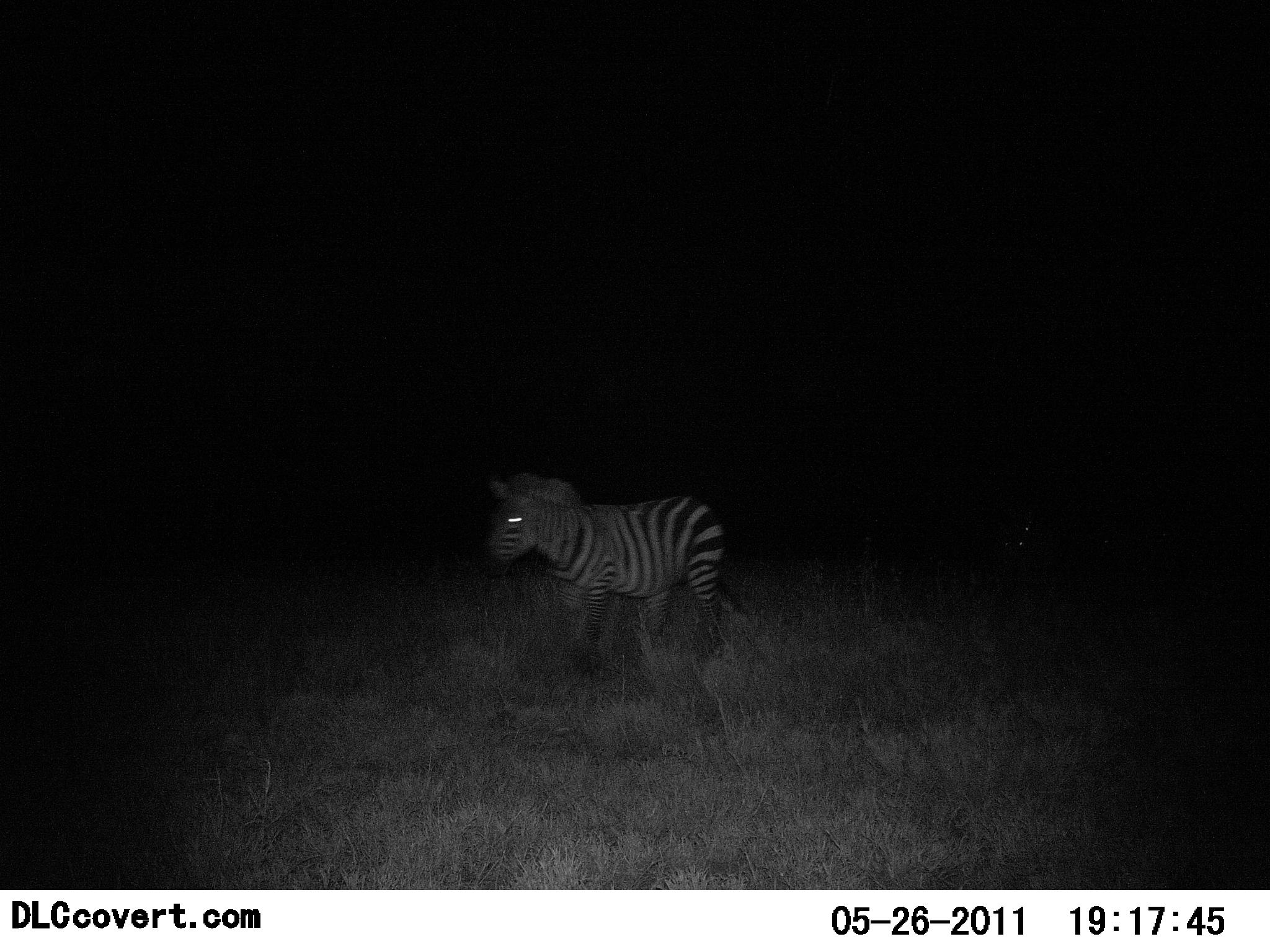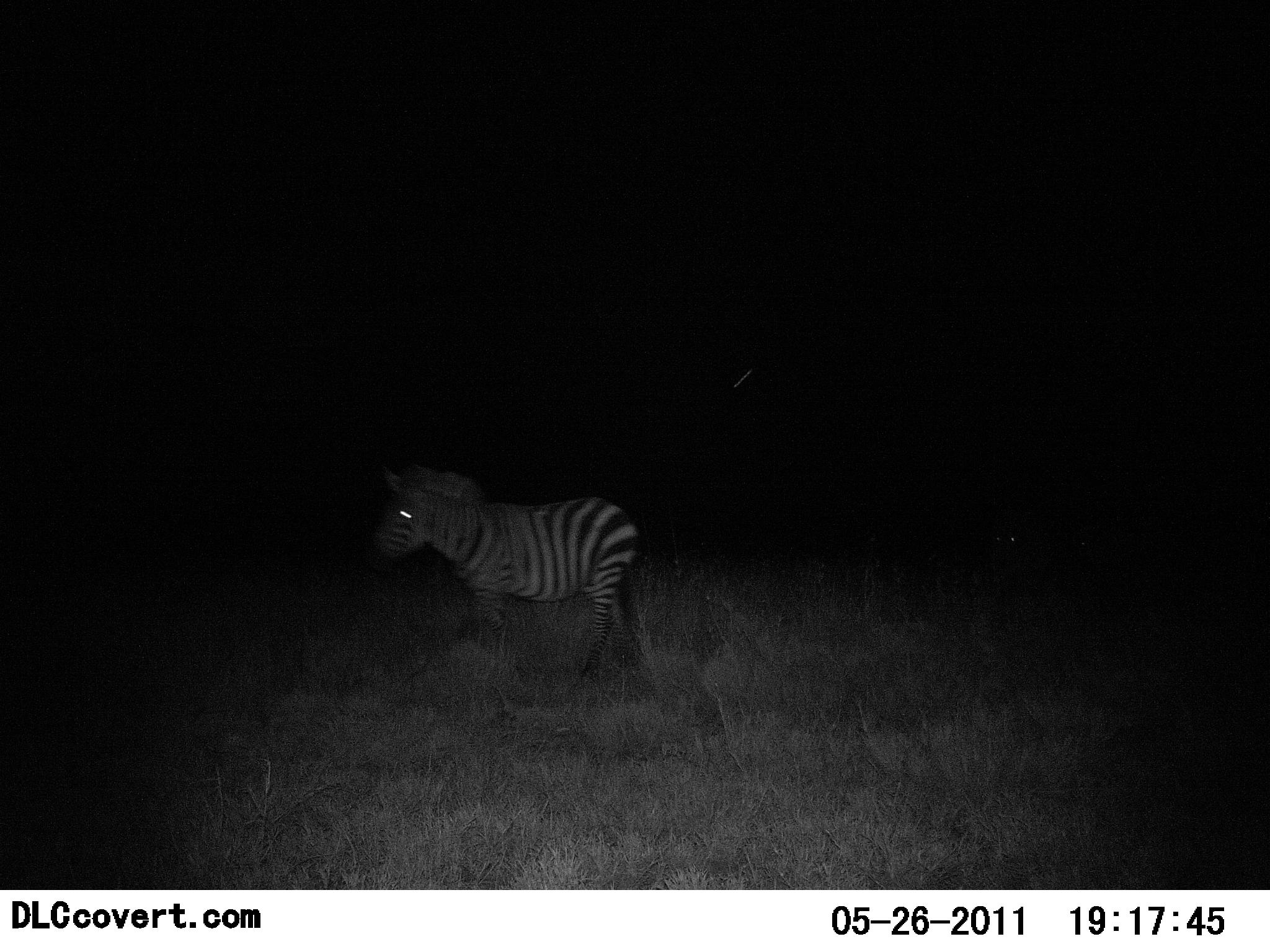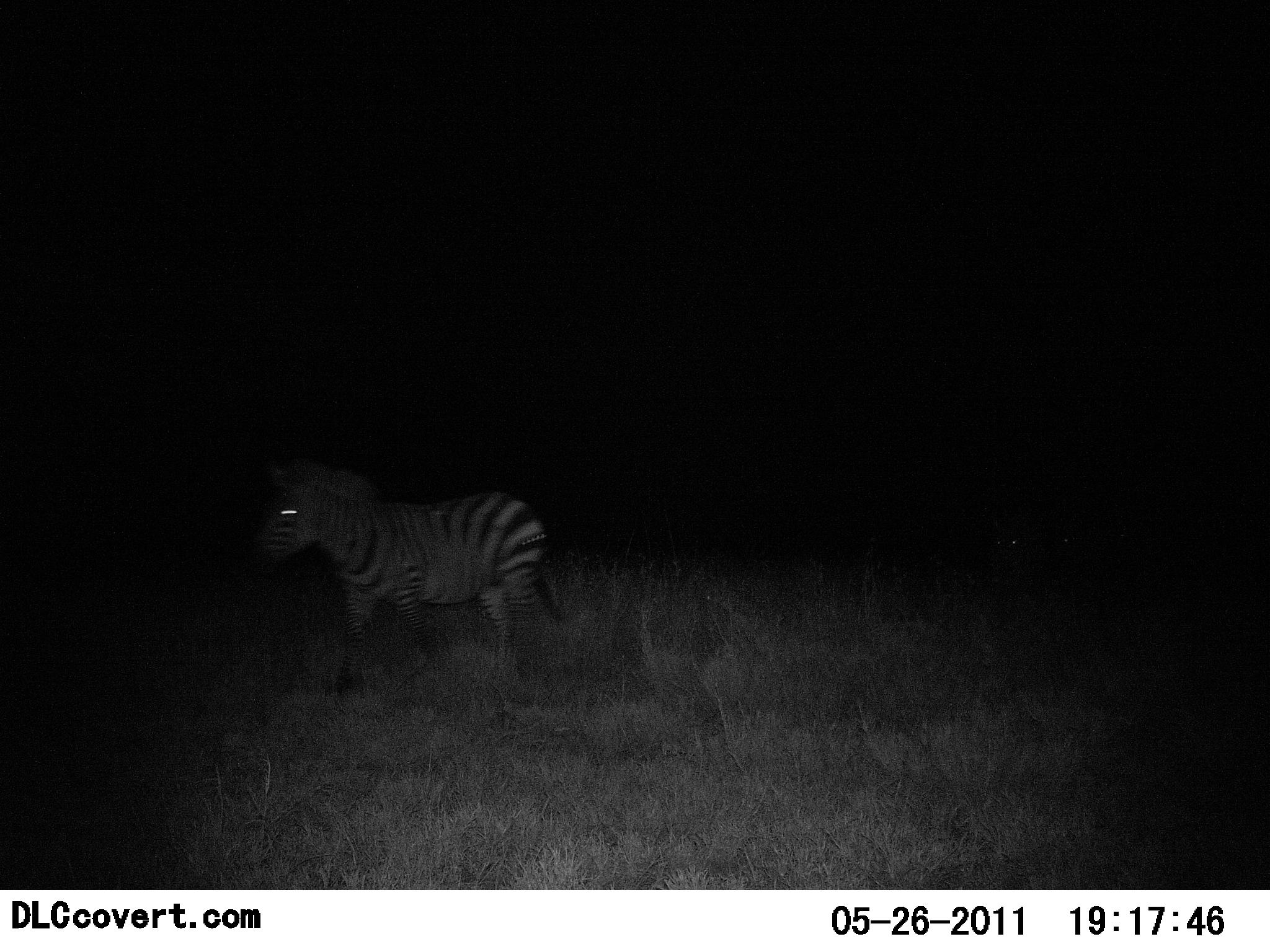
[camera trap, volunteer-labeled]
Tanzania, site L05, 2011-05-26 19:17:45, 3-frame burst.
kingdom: Animalia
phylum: Chordata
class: Mammalia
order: Perissodactyla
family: Equidae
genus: Equus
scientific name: Equus quagga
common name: plains zebra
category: zebra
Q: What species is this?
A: Zebra (plains zebra) (Equus quagga).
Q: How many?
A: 1.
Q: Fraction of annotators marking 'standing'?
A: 8%.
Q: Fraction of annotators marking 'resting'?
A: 0%.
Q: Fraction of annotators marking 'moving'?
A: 92%.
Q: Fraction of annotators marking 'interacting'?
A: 0%.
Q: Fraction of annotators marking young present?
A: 0%.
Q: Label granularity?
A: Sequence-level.